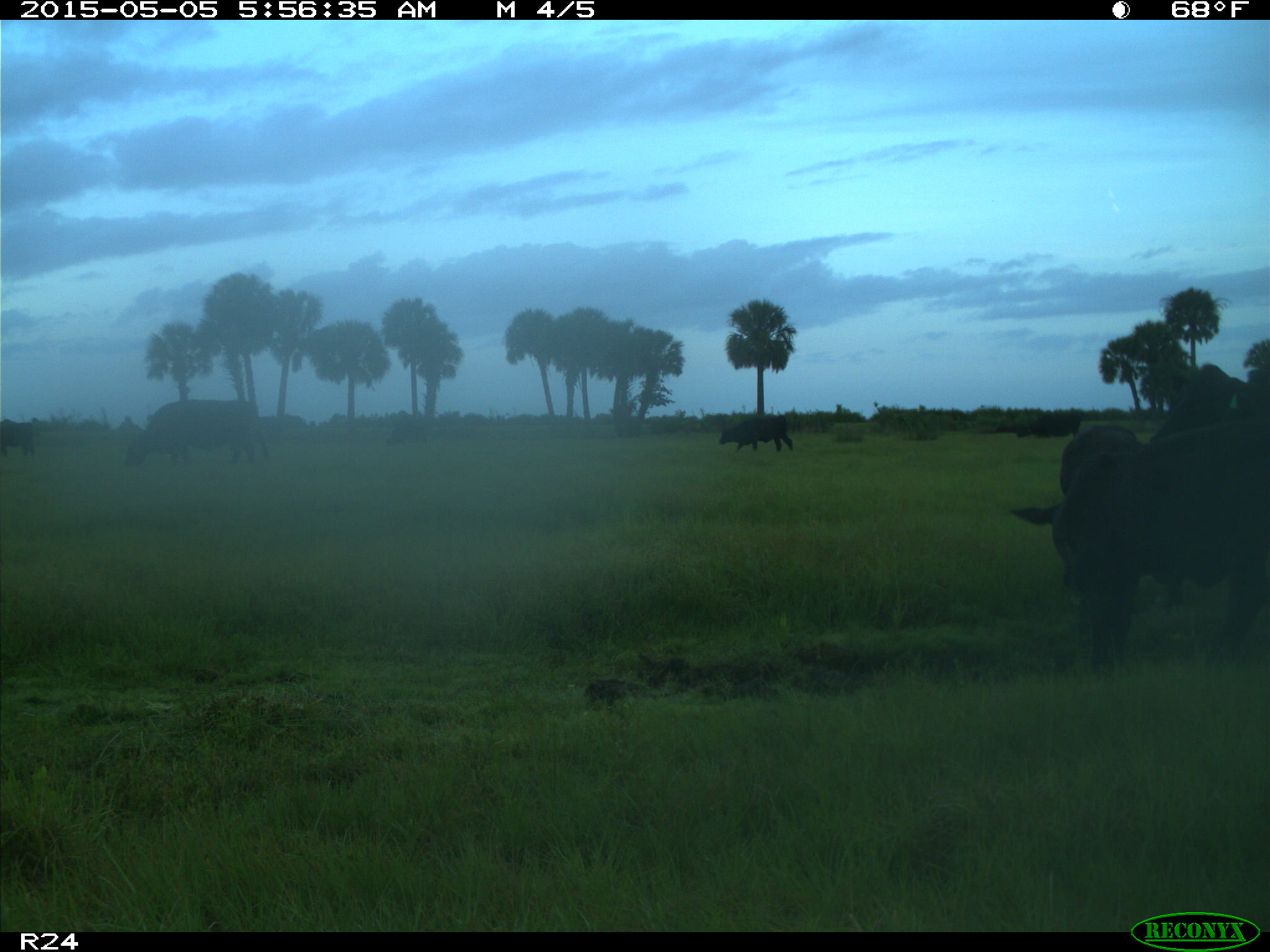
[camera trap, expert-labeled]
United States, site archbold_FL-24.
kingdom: Animalia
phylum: Chordata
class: Mammalia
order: Artiodactyla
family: Bovidae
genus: Bos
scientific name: Bos taurus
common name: domestic cow